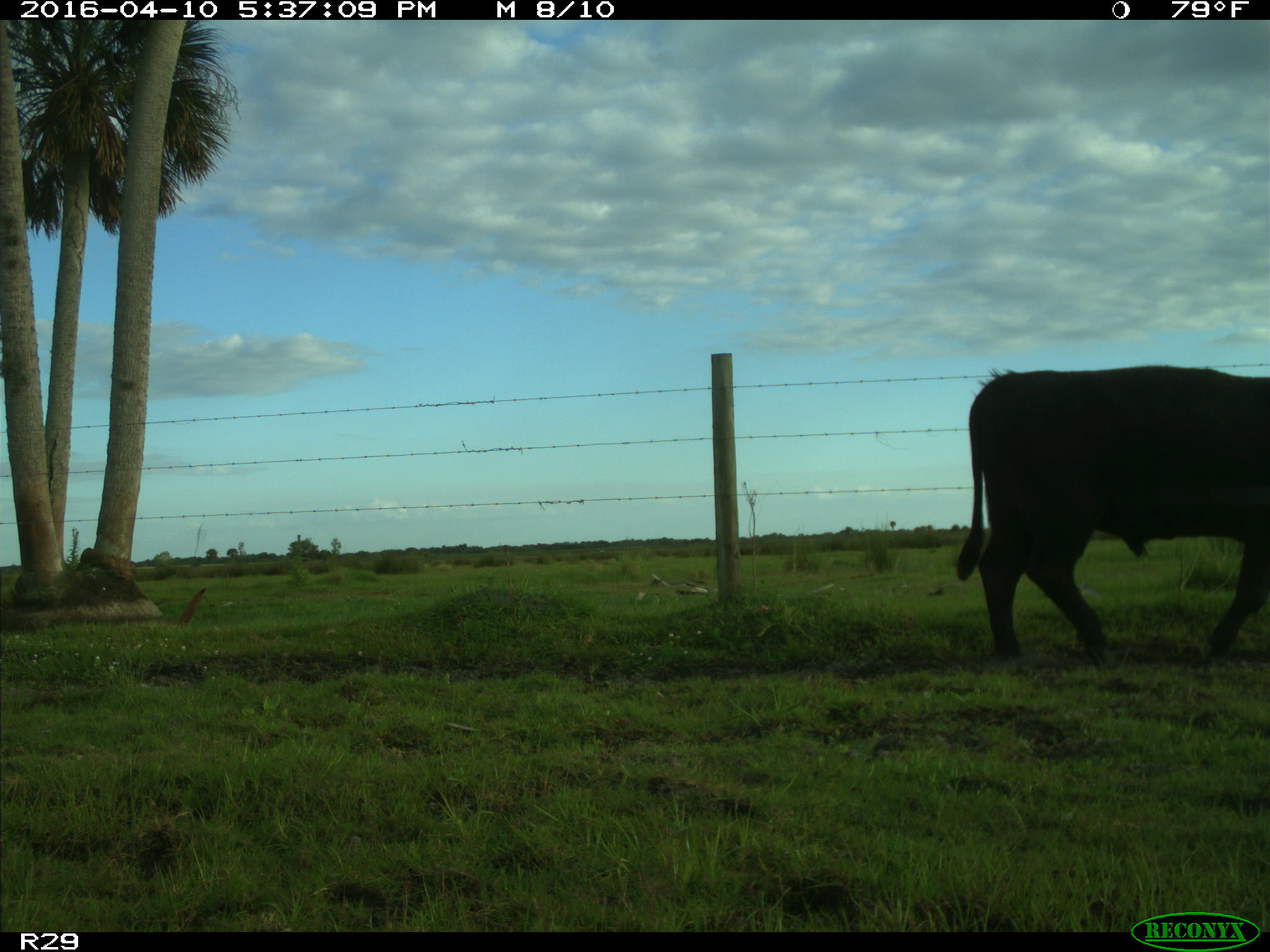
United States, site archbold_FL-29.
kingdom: Animalia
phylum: Chordata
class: Mammalia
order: Artiodactyla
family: Bovidae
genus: Bos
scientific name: Bos taurus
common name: domestic cow